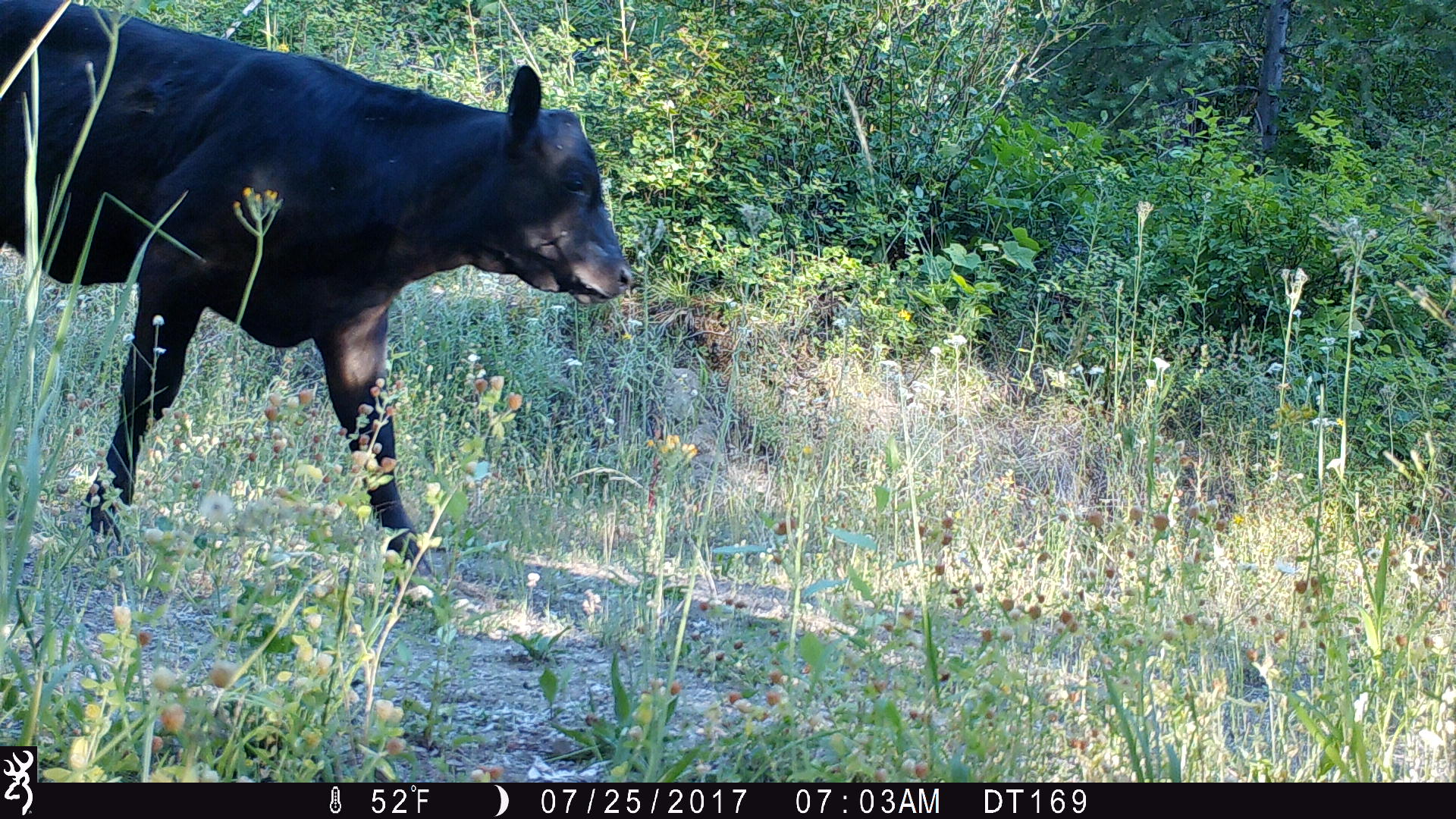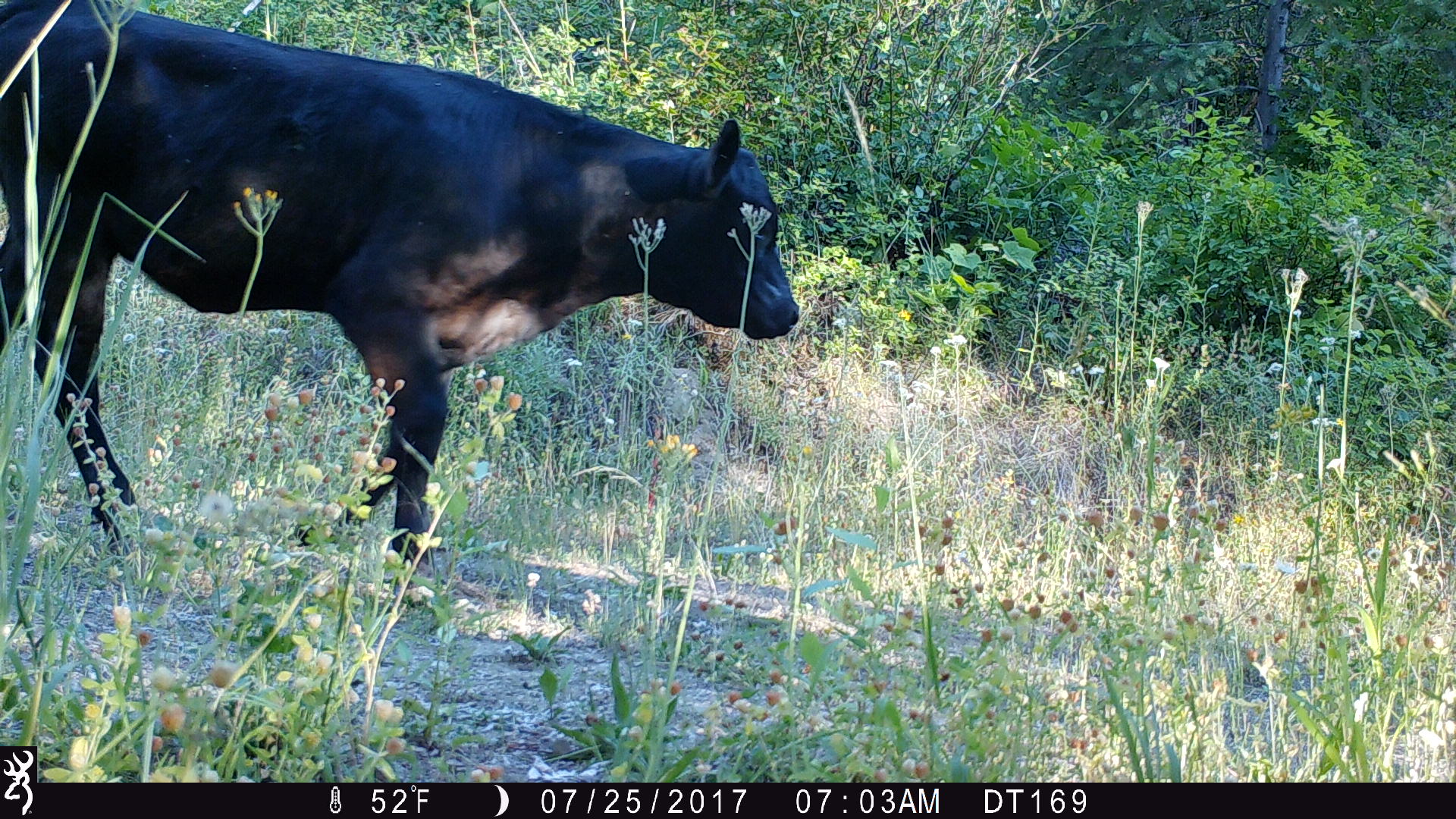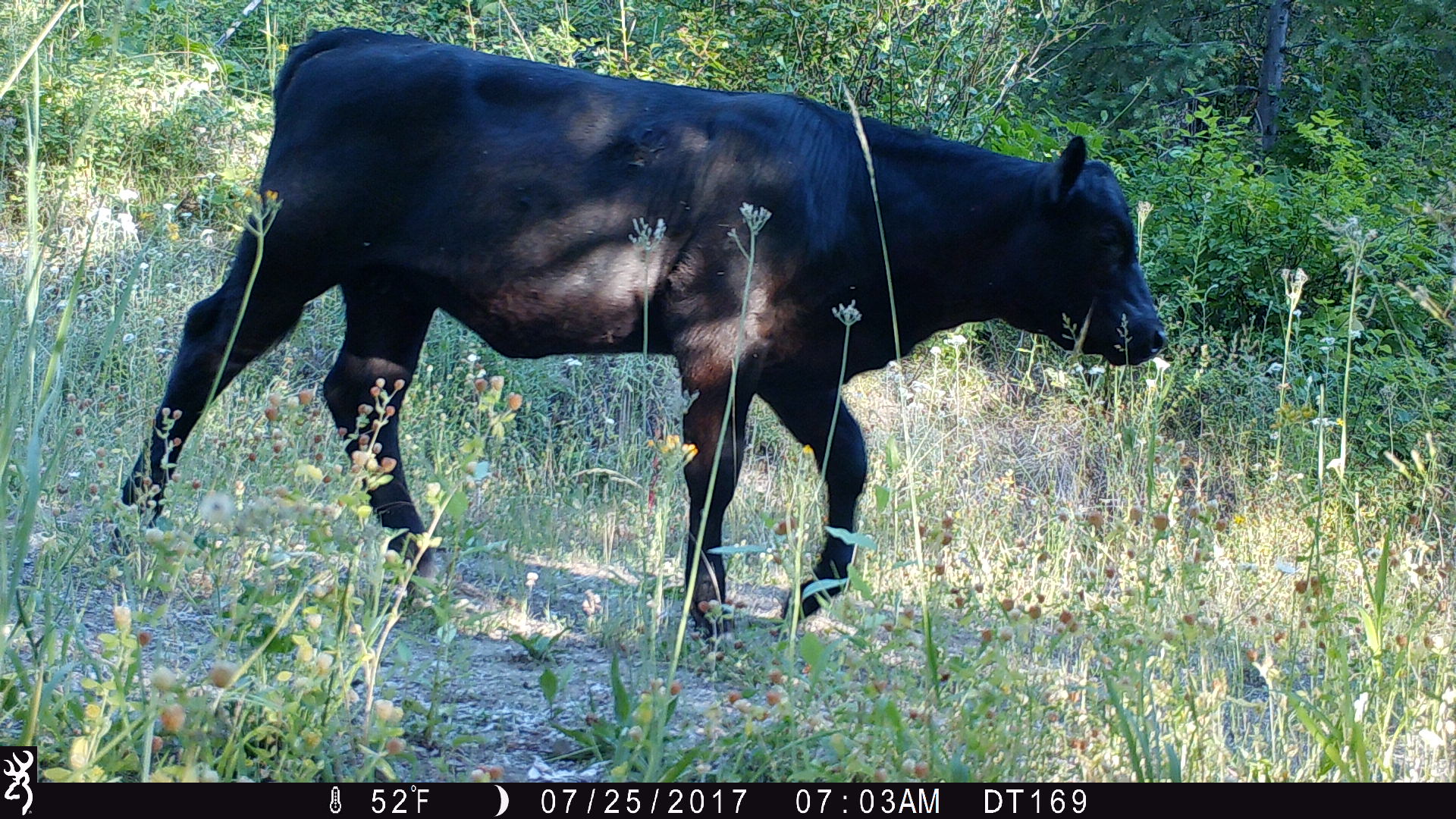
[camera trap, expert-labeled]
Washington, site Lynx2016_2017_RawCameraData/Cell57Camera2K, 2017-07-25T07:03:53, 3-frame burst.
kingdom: Animalia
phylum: Chordata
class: Mammalia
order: Artiodactyla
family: Bovidae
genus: Bos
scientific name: Bos taurus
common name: domestic cattle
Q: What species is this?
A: Domestic cattle (Bos taurus).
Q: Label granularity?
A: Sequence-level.